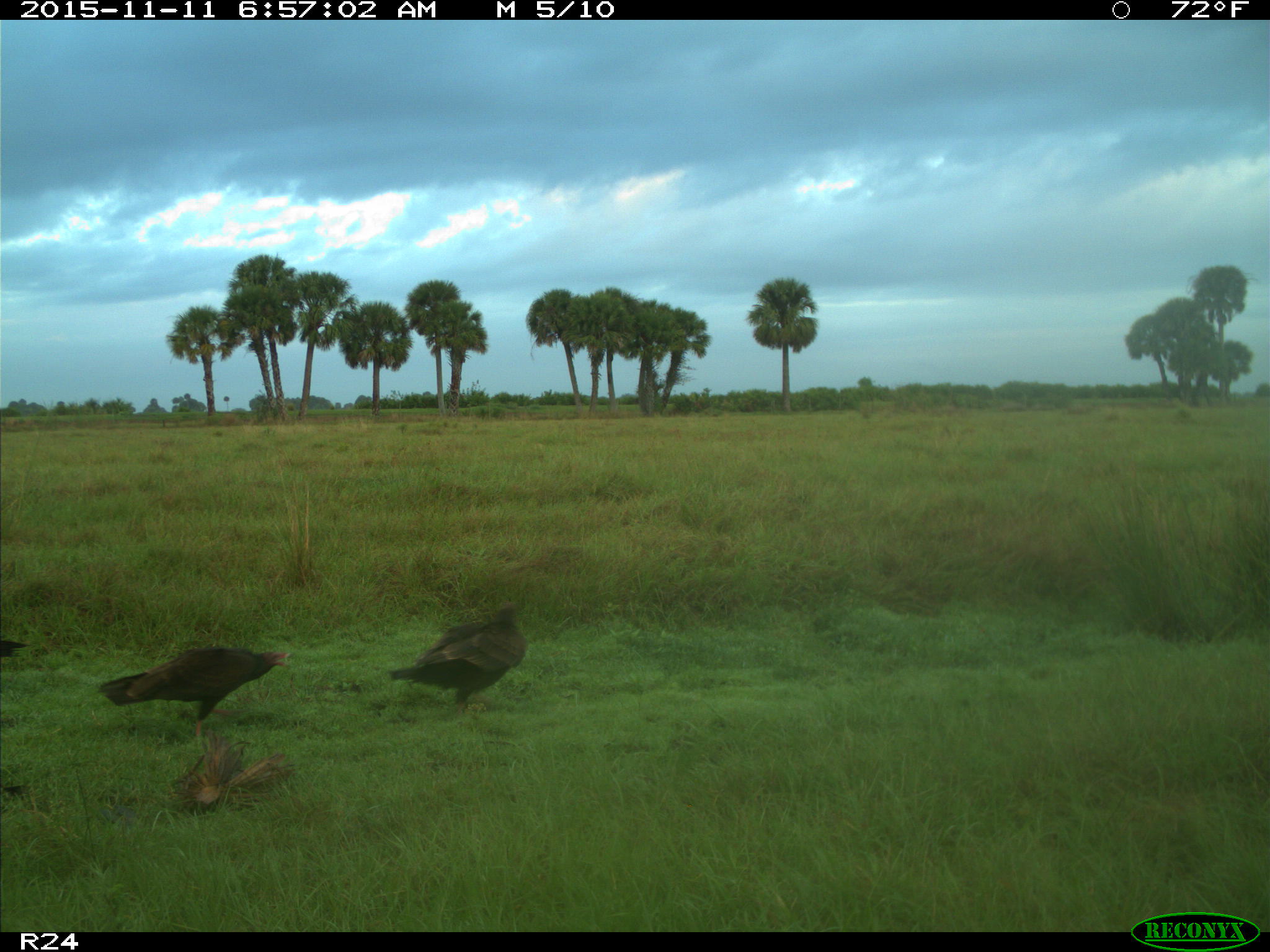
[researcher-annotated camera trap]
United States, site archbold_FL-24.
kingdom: Animalia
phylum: Chordata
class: Aves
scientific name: Aves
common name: birds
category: unidentified bird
Unidentified bird (birds) (Aves).